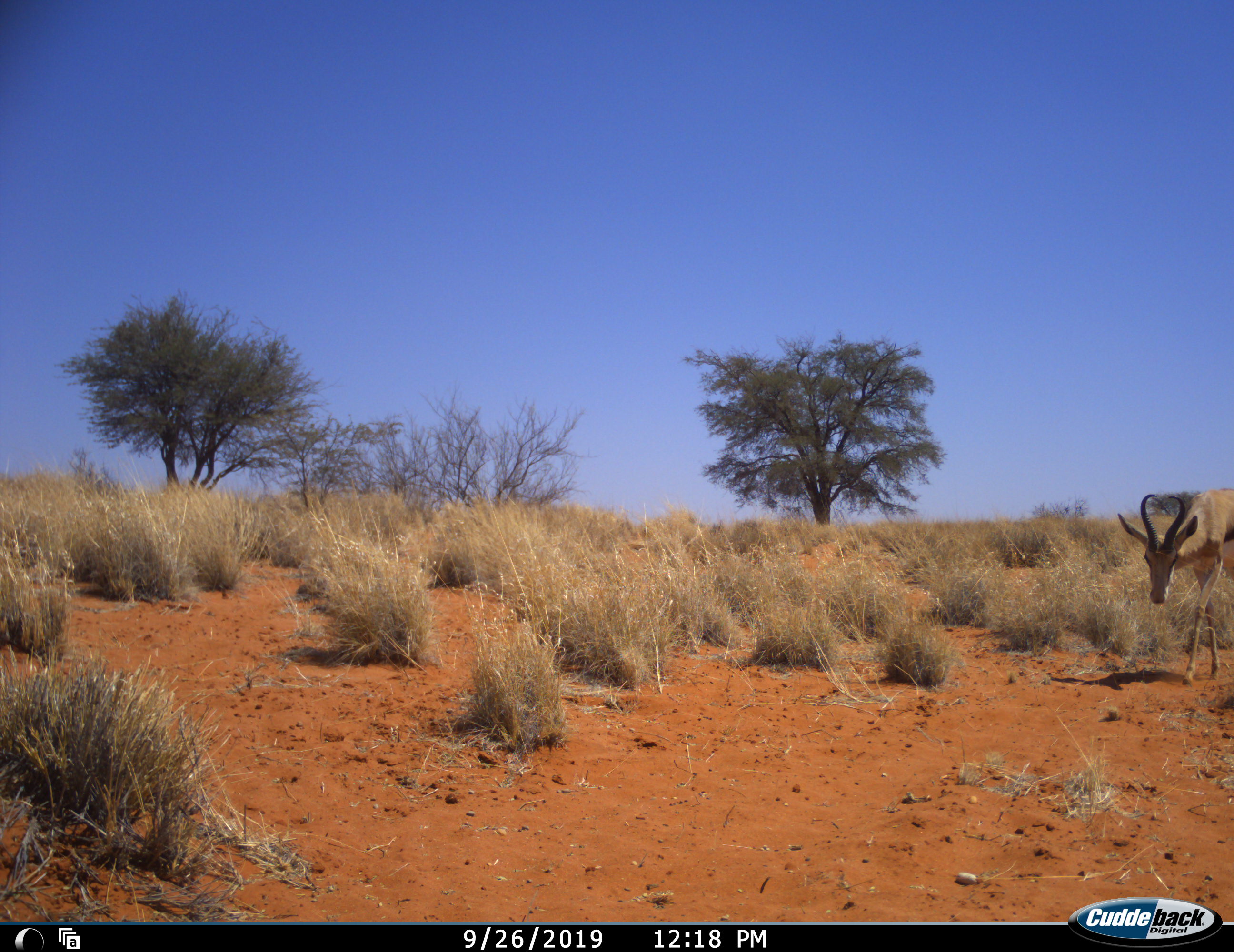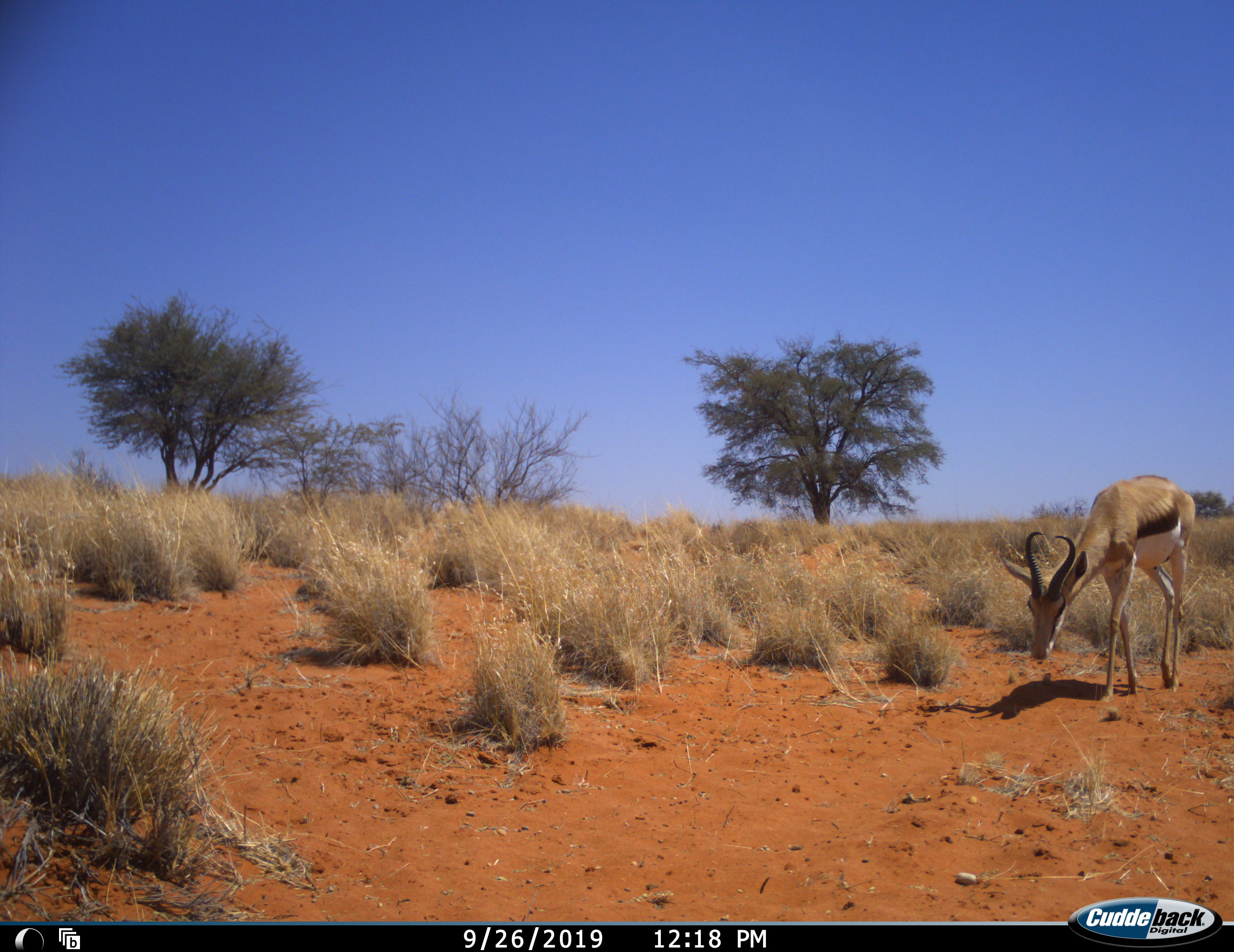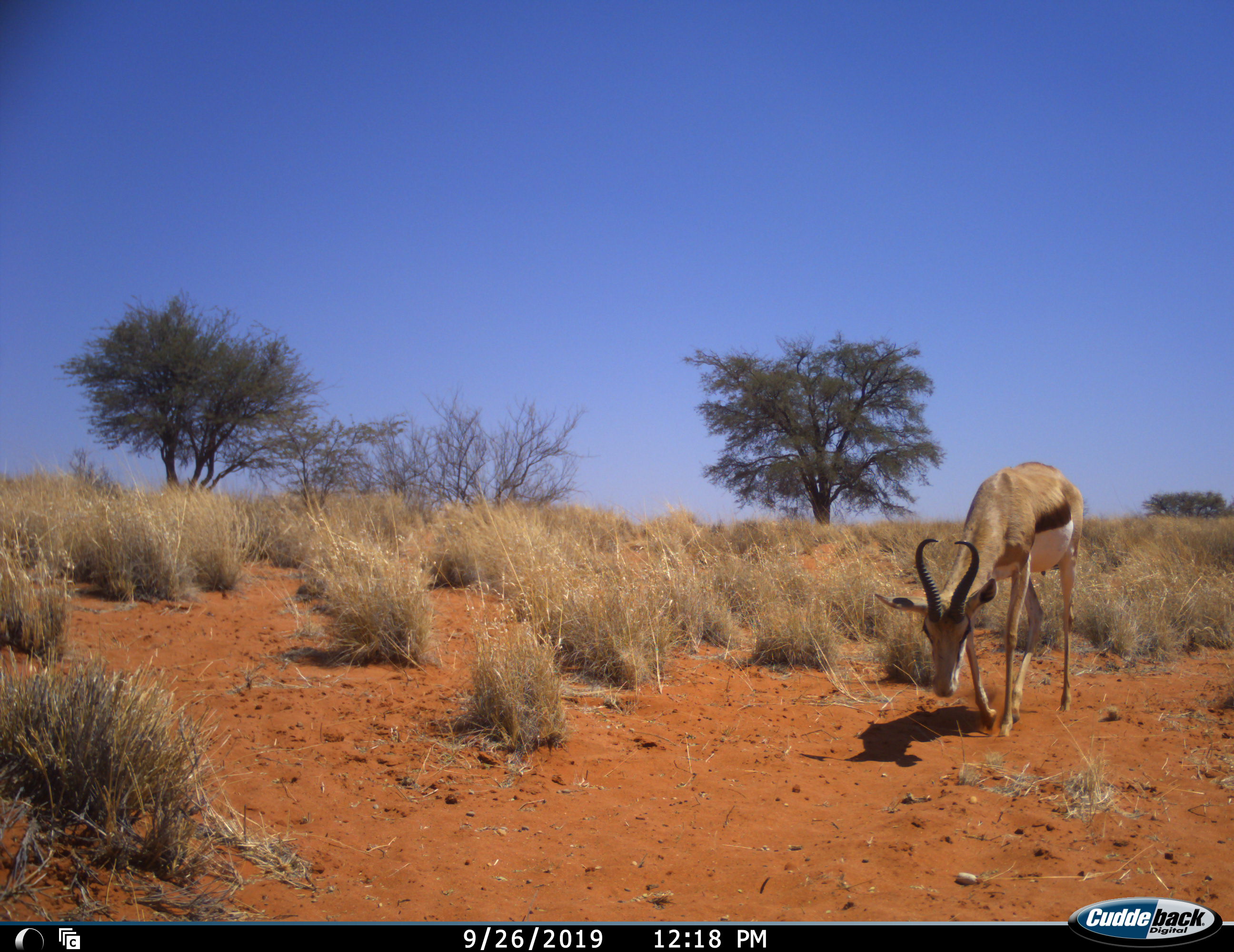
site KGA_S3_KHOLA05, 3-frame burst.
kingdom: Animalia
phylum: Chordata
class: Mammalia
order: Artiodactyla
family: Bovidae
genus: Antidorcas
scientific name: Antidorcas marsupialis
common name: springbok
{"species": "springbok (Antidorcas marsupialis)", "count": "1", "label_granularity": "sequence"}